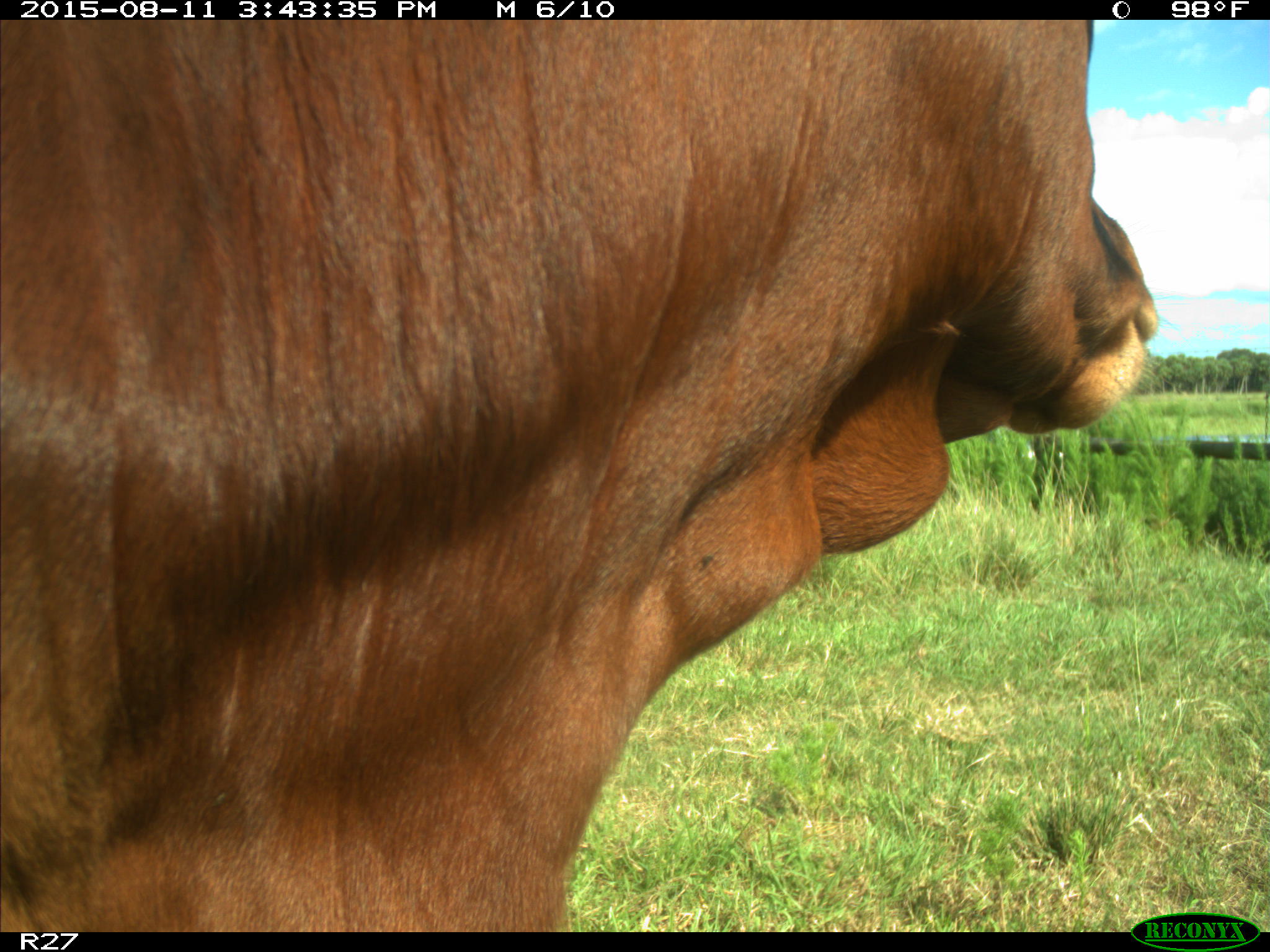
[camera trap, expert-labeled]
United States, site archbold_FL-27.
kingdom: Animalia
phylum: Chordata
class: Mammalia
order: Artiodactyla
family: Bovidae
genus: Bos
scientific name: Bos taurus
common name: domestic cow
Bos taurus (domestic cow).